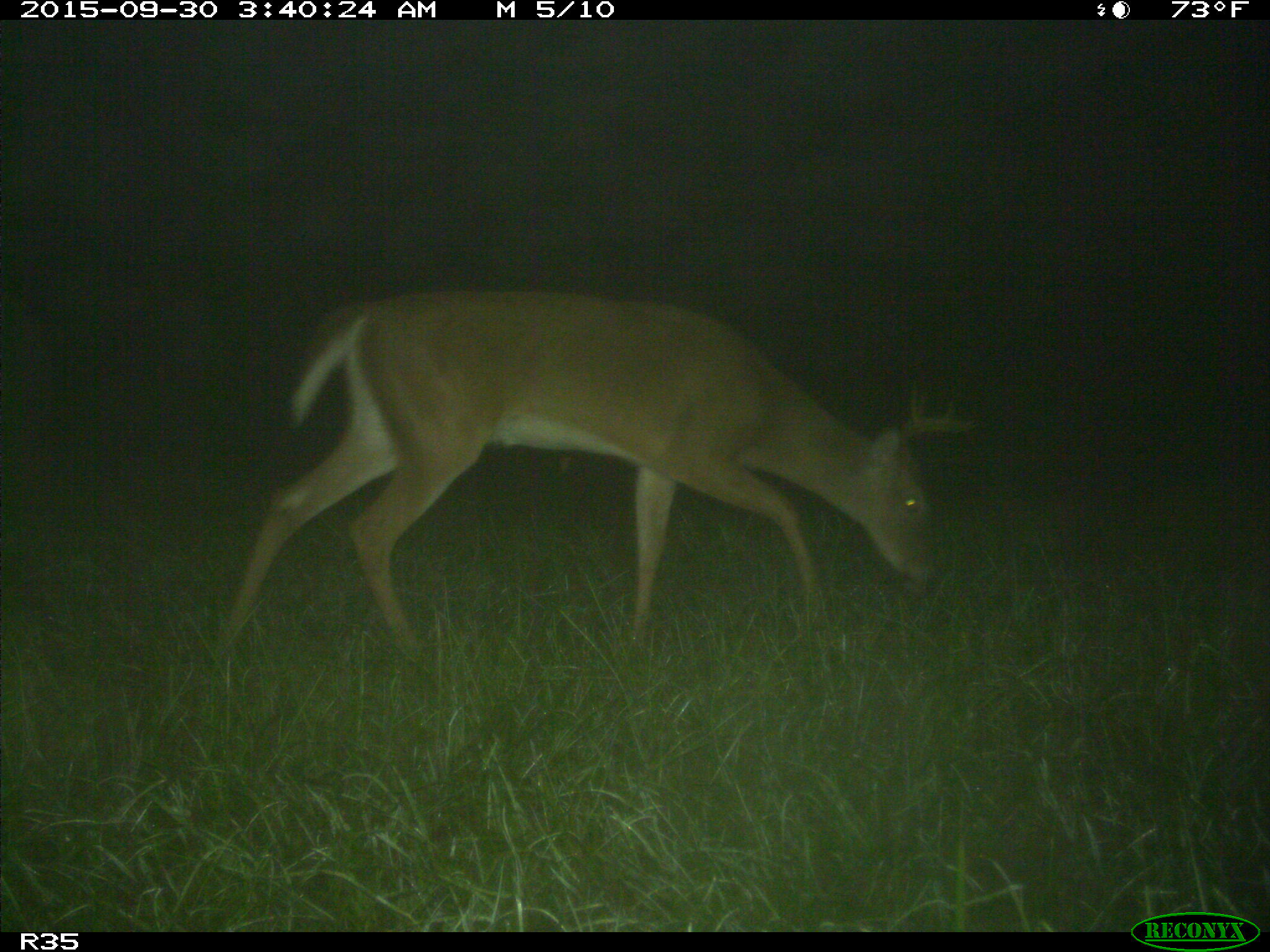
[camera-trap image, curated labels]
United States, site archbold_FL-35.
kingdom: Animalia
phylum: Chordata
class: Mammalia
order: Artiodactyla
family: Cervidae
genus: Odocoileus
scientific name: Odocoileus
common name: deer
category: unidentified deer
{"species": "unidentified deer (deer) (Odocoileus)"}